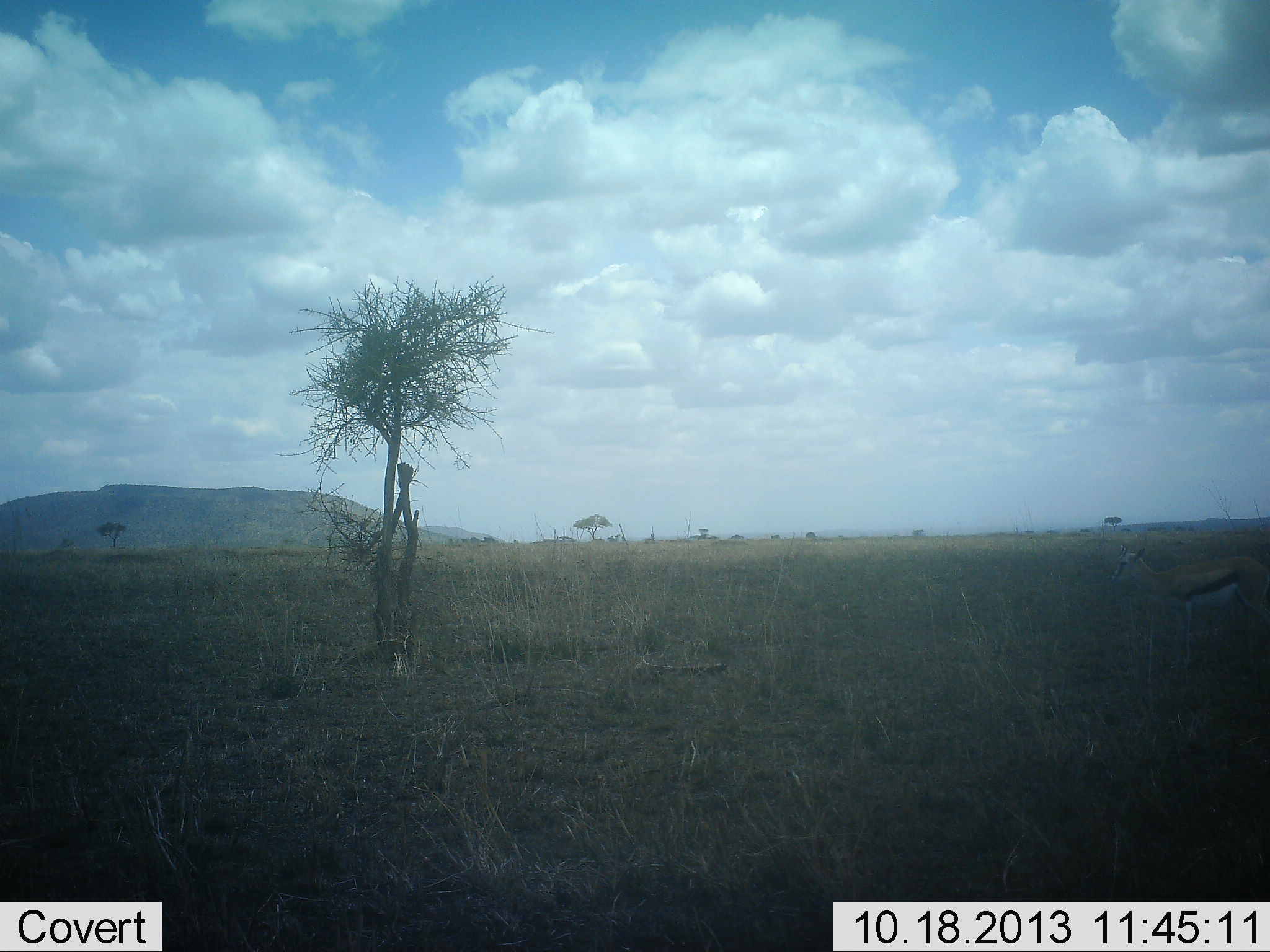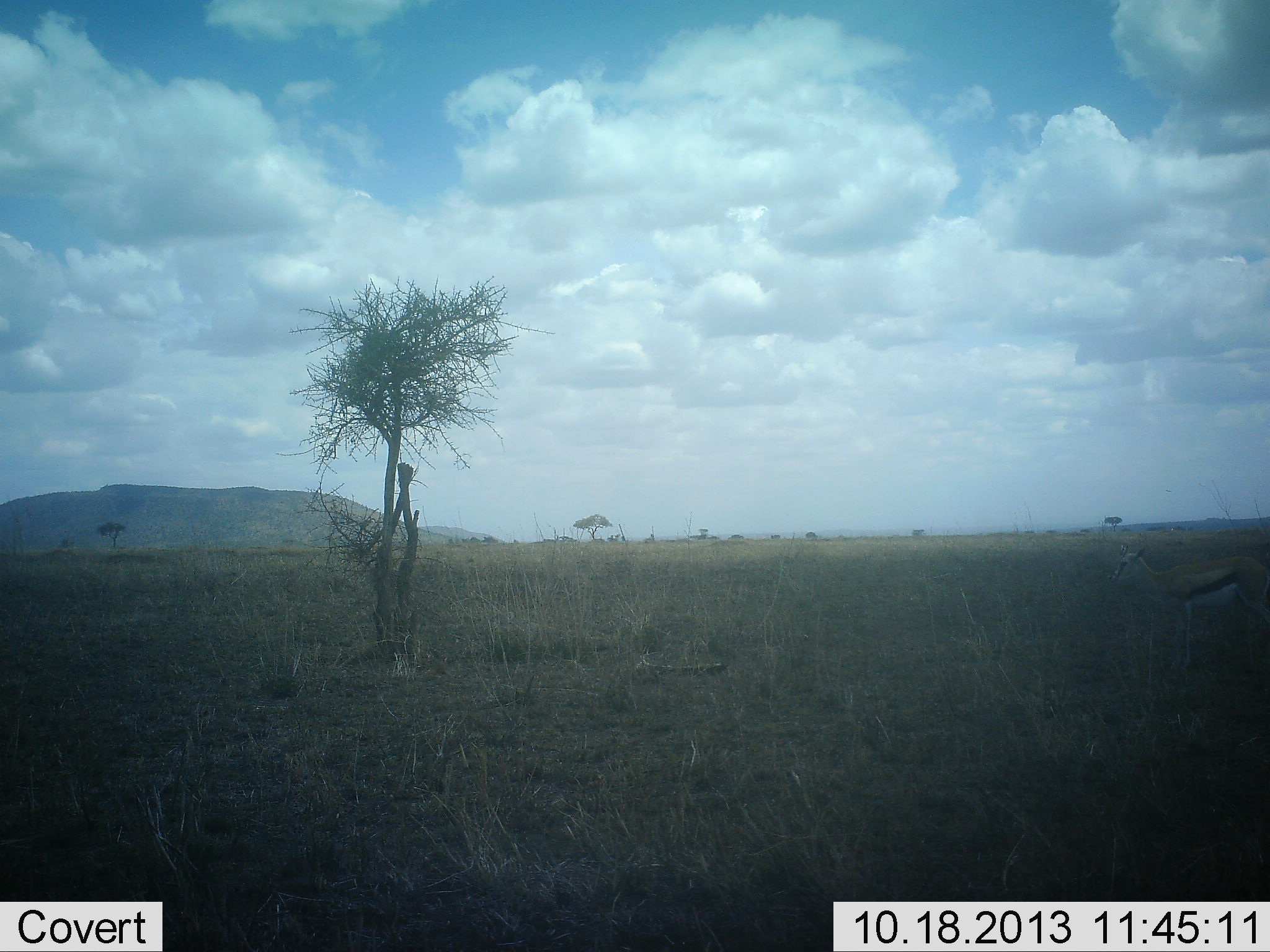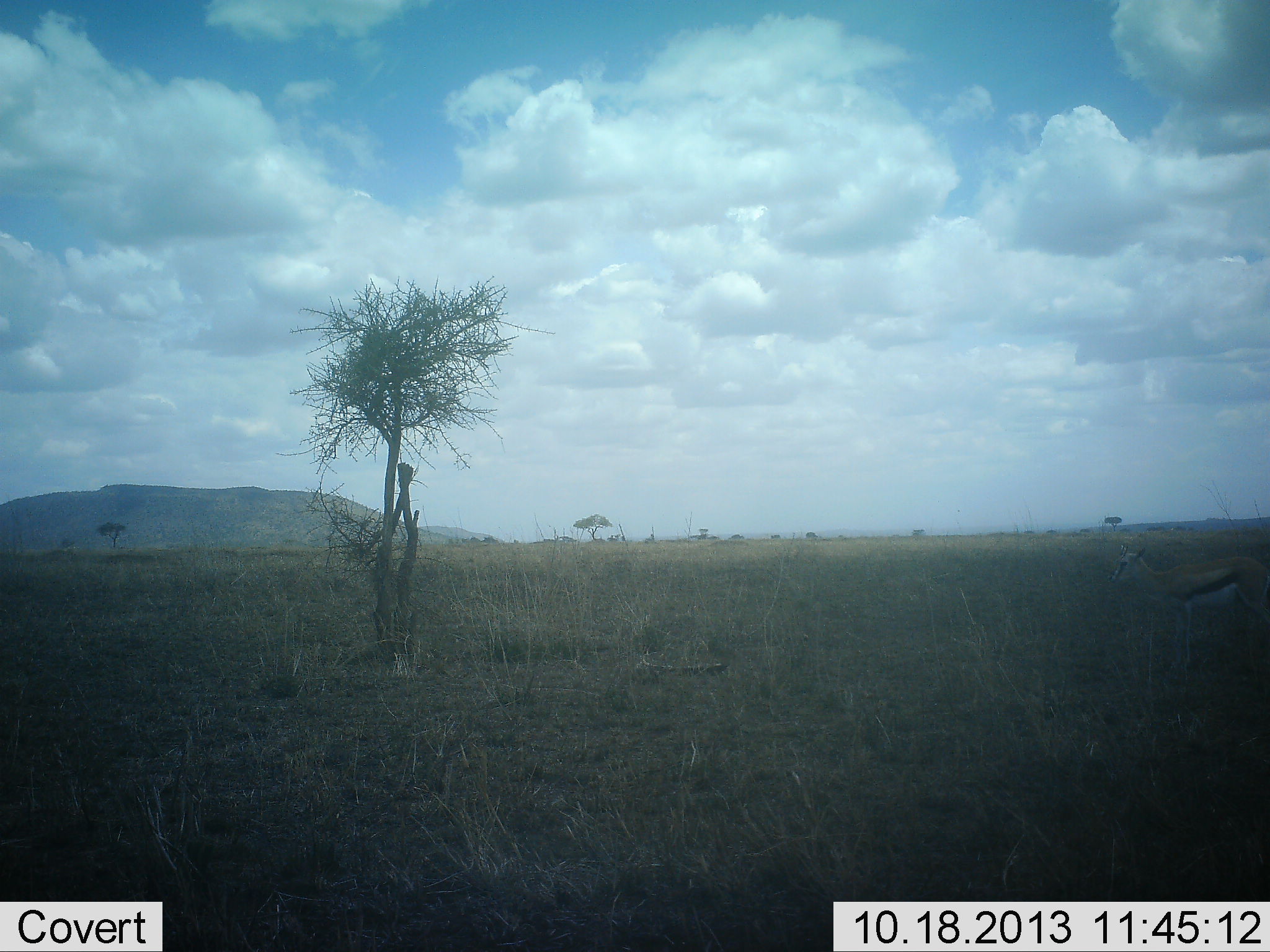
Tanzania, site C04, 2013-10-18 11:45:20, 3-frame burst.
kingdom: Animalia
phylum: Chordata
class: Mammalia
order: Artiodactyla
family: Bovidae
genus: Eudorcas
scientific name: Eudorcas thomsonii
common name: thomson's gazelle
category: gazellethomsons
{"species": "gazellethomsons (thomson's gazelle) (Eudorcas thomsonii)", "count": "1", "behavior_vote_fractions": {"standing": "100%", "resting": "0%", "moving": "0%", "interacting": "0%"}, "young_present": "0%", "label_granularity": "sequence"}